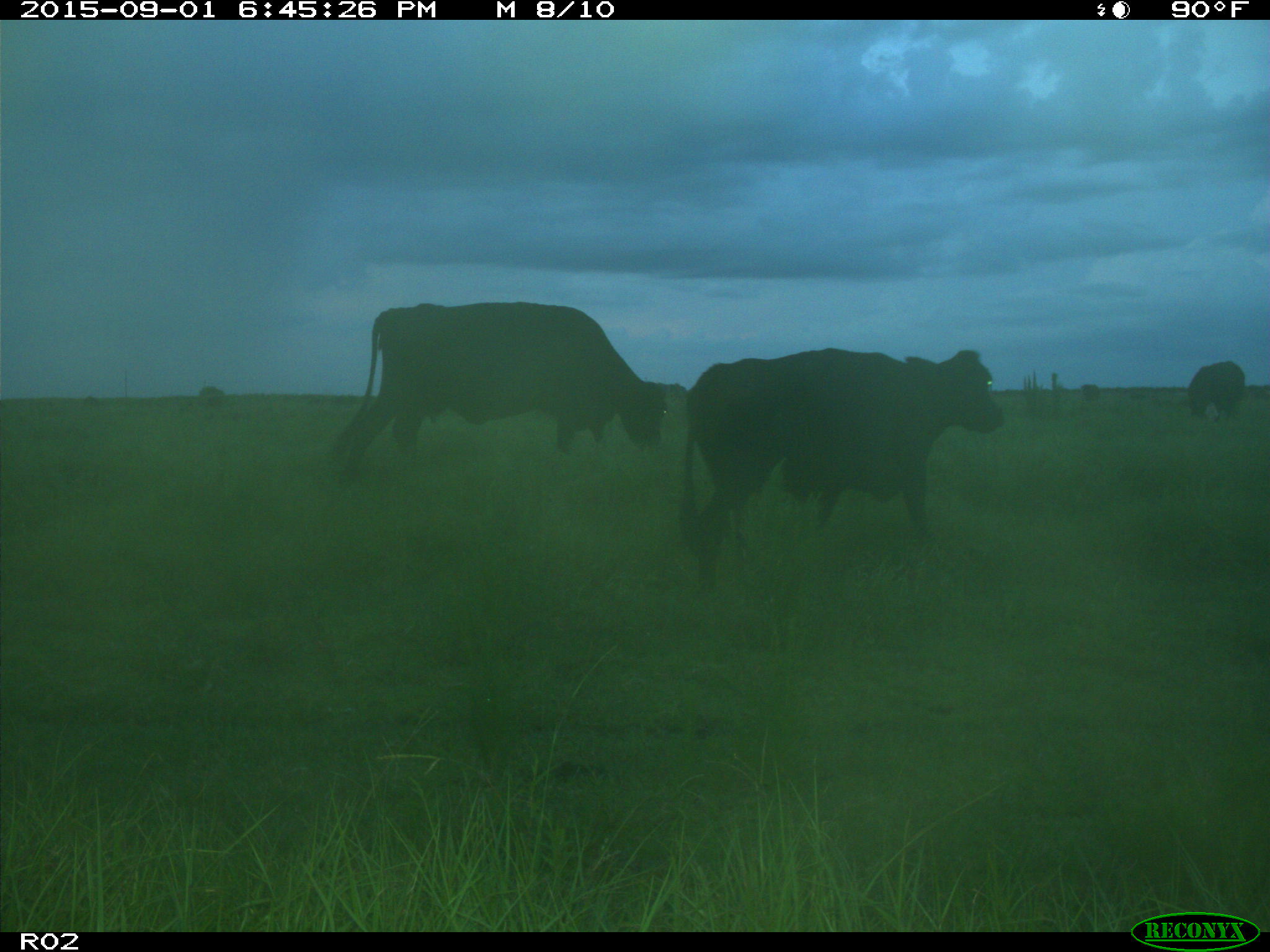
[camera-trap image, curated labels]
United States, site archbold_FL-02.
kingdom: Animalia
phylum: Chordata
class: Mammalia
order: Artiodactyla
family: Bovidae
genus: Bos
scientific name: Bos taurus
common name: domestic cow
Bos taurus (domestic cow).